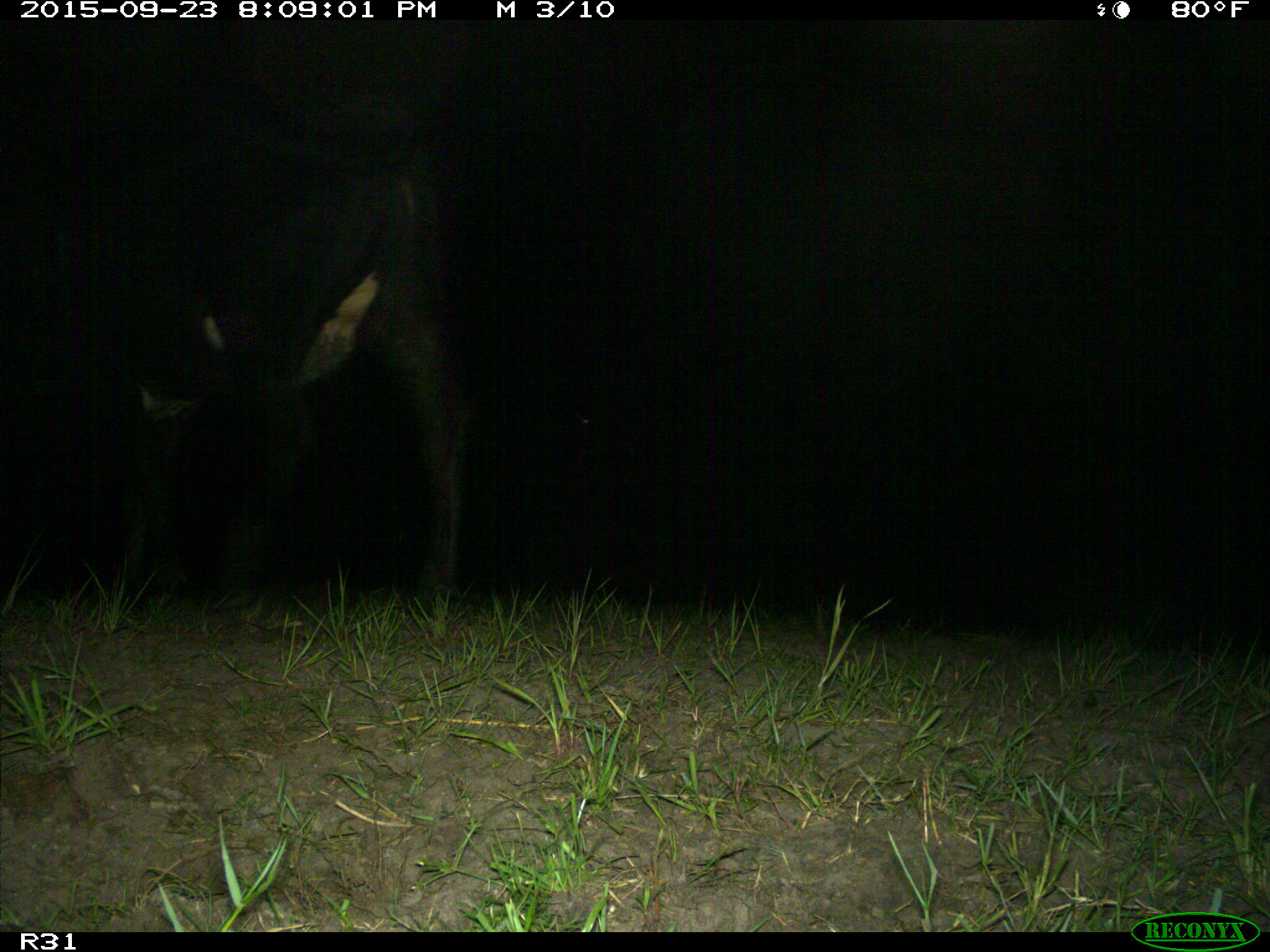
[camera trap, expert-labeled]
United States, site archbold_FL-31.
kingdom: Animalia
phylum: Chordata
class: Mammalia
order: Artiodactyla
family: Bovidae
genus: Bos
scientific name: Bos taurus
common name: domestic cow